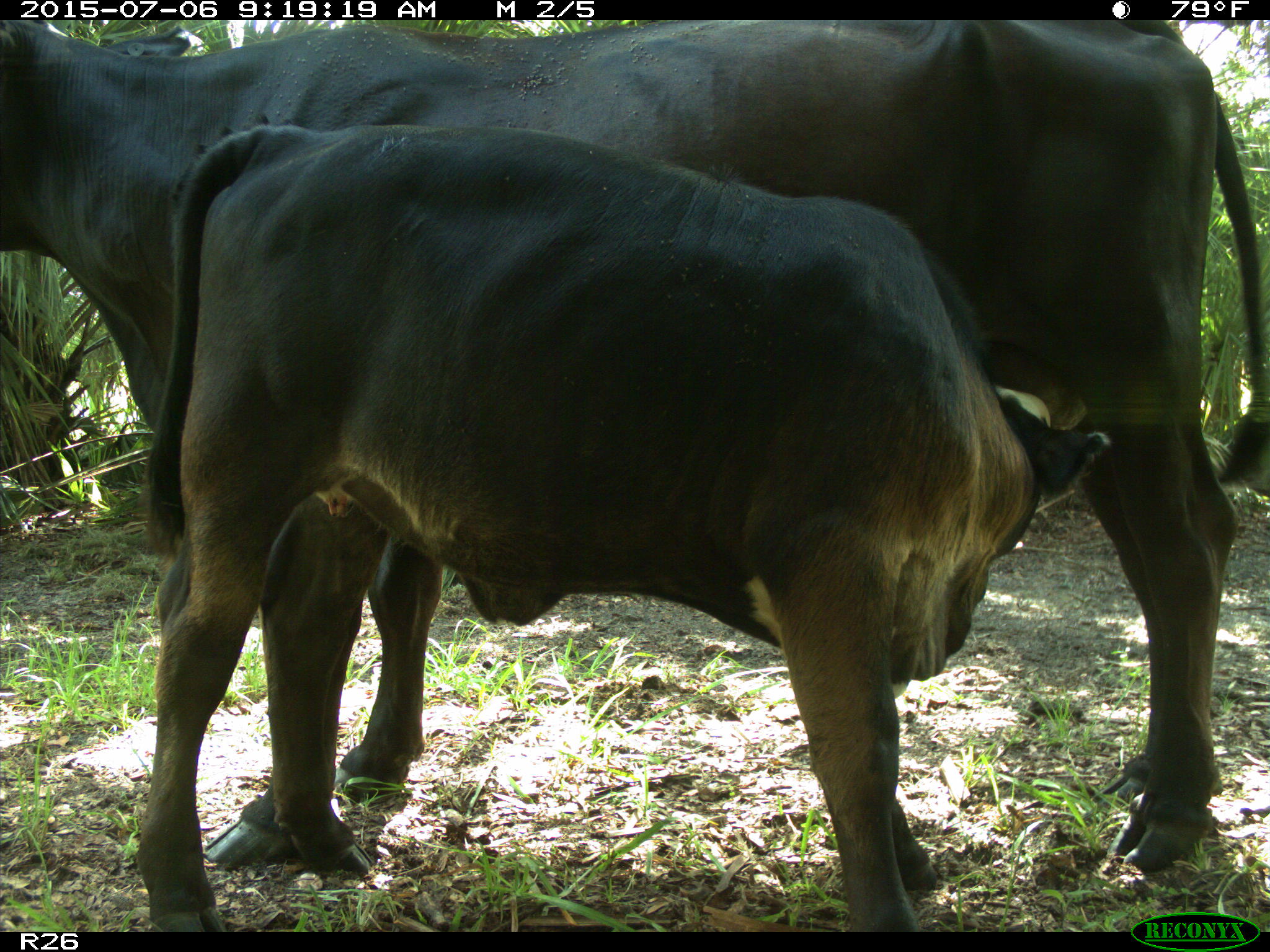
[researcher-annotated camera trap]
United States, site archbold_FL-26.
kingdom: Animalia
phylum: Chordata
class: Mammalia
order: Artiodactyla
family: Bovidae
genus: Bos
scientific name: Bos taurus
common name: domestic cow